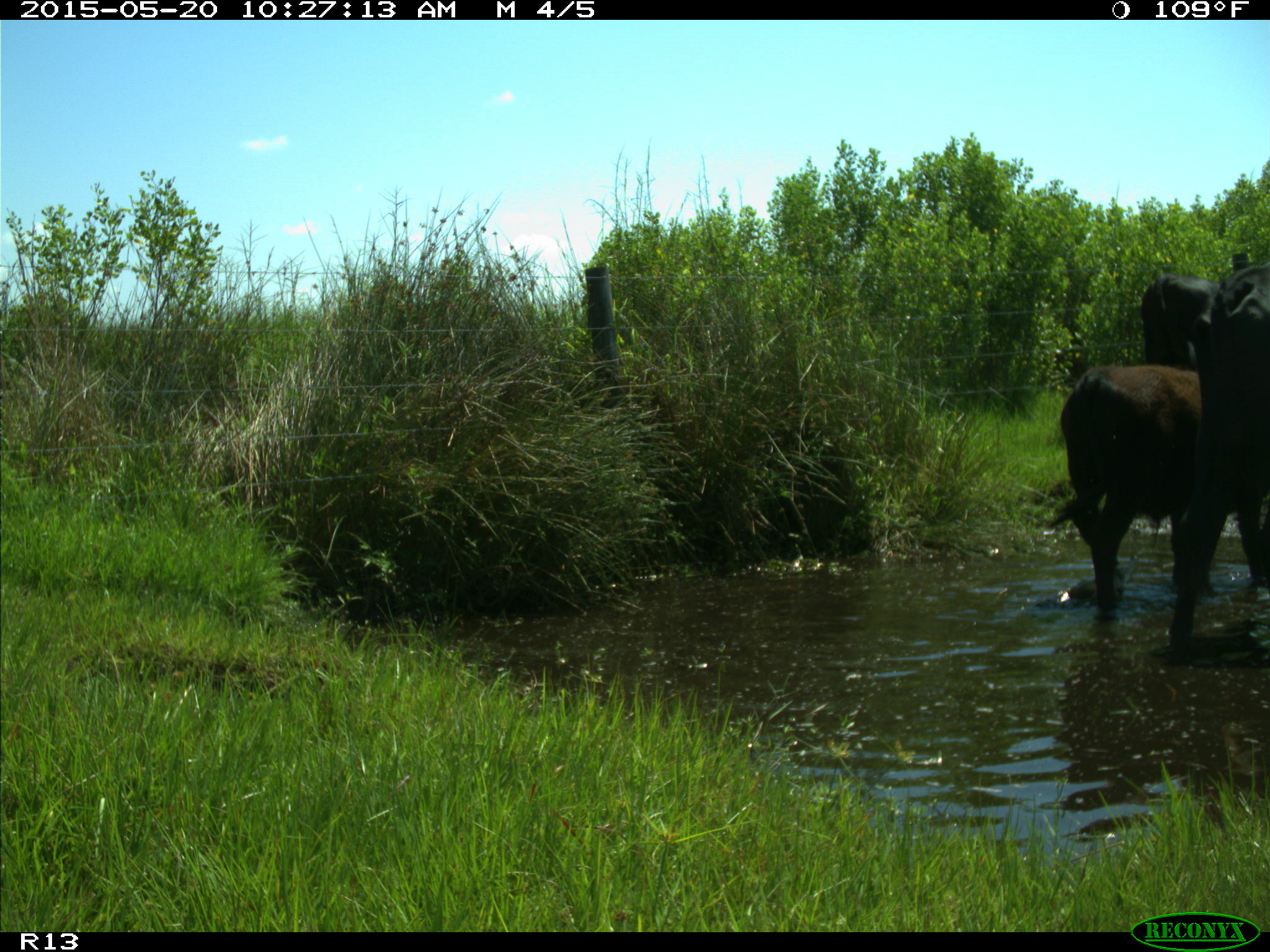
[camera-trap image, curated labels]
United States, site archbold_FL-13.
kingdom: Animalia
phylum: Chordata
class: Mammalia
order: Artiodactyla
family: Bovidae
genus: Bos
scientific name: Bos taurus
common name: domestic cow